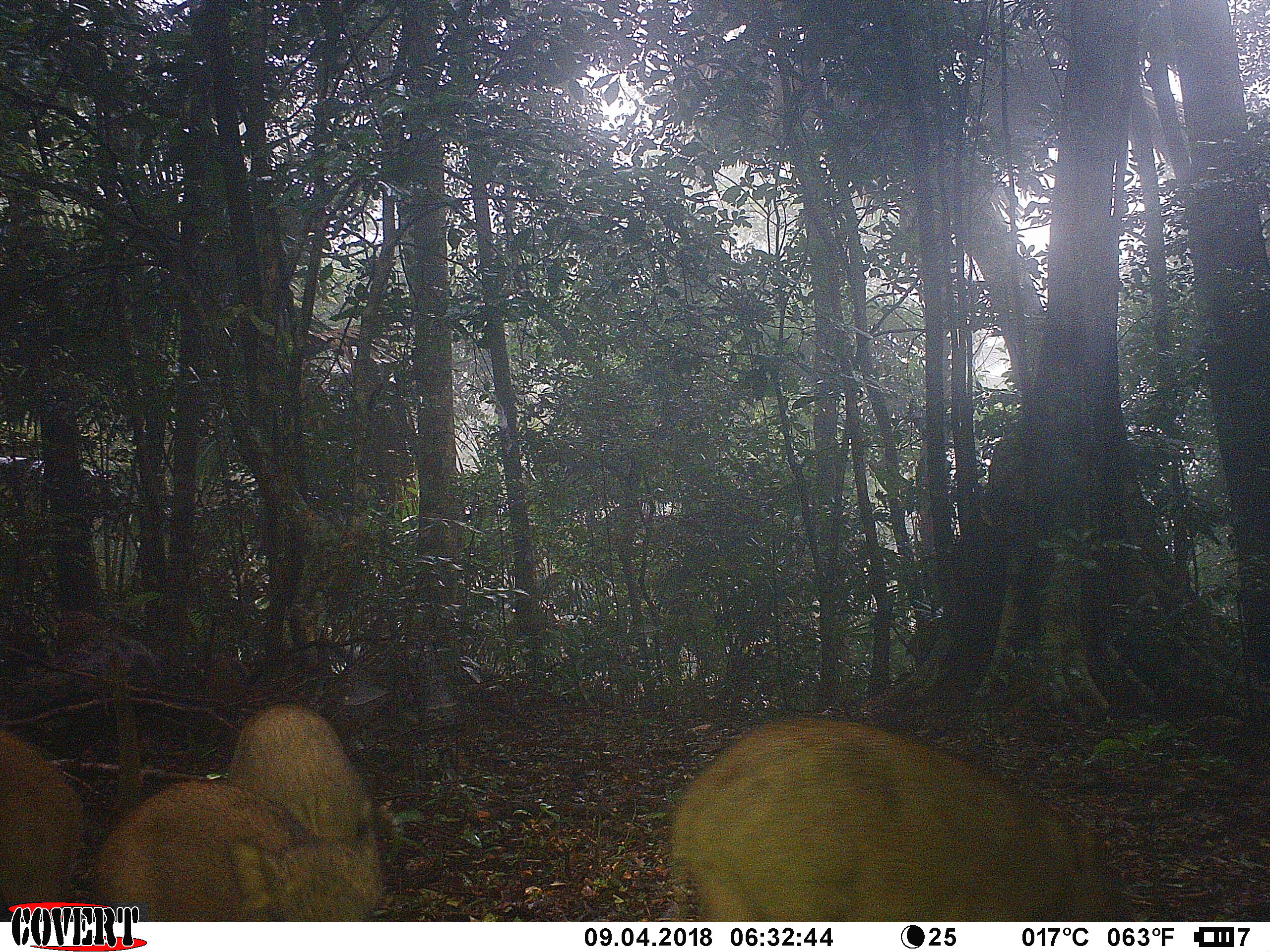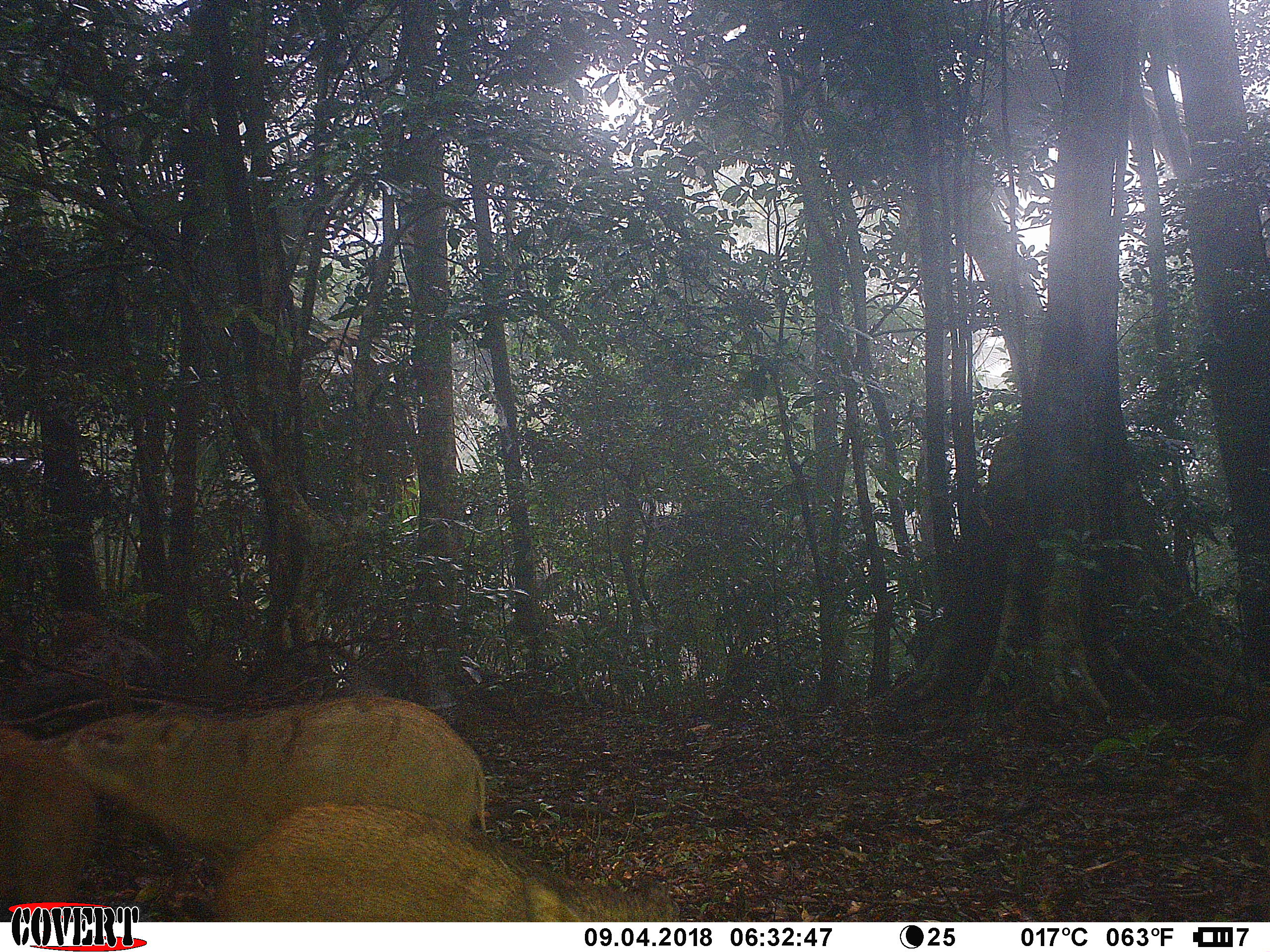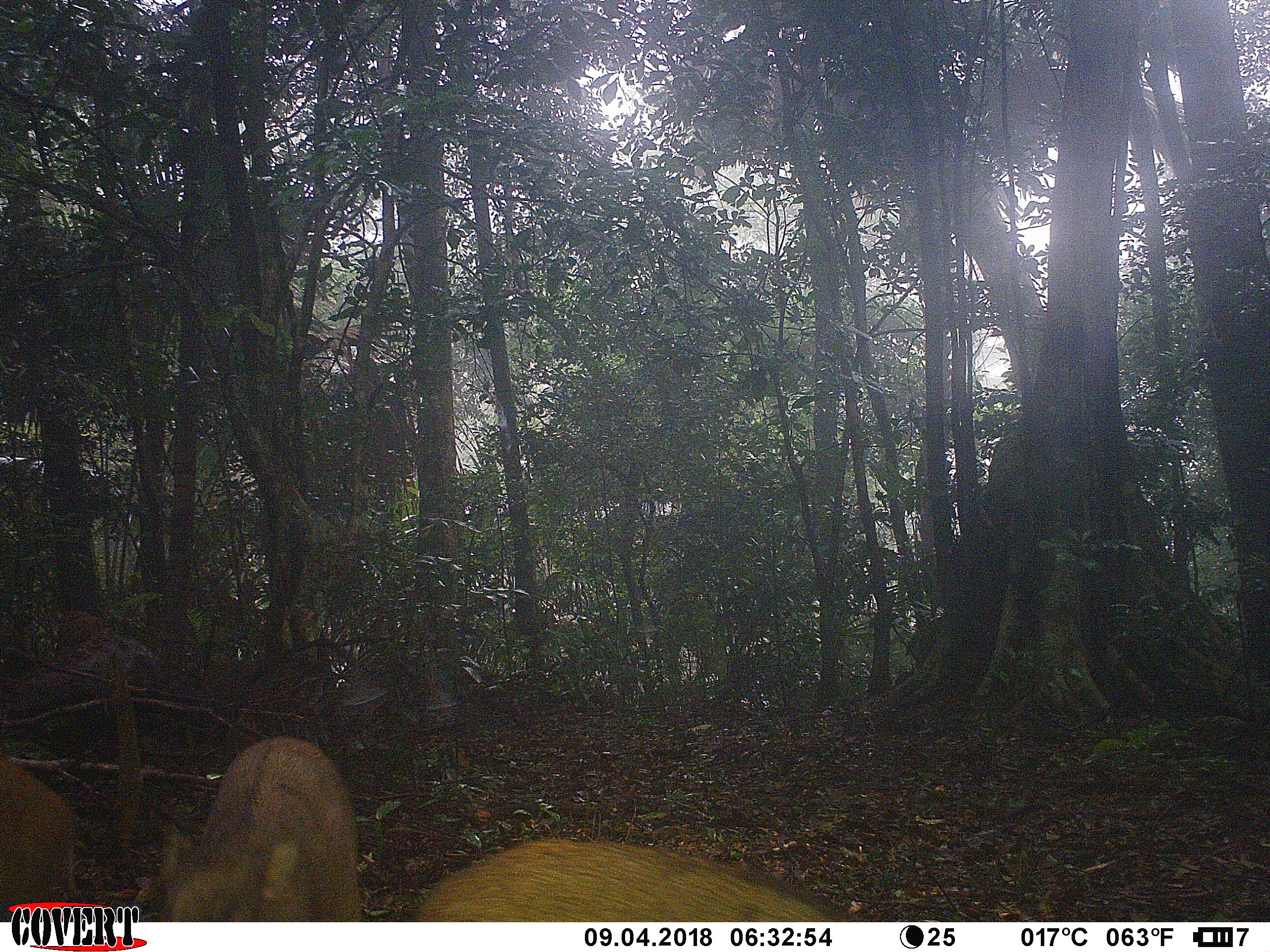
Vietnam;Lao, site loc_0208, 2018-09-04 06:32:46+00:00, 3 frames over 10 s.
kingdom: Animalia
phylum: Chordata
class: Mammalia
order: Artiodactyla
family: Suidae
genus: Sus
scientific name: Sus scrofa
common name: eurasian wild pig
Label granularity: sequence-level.